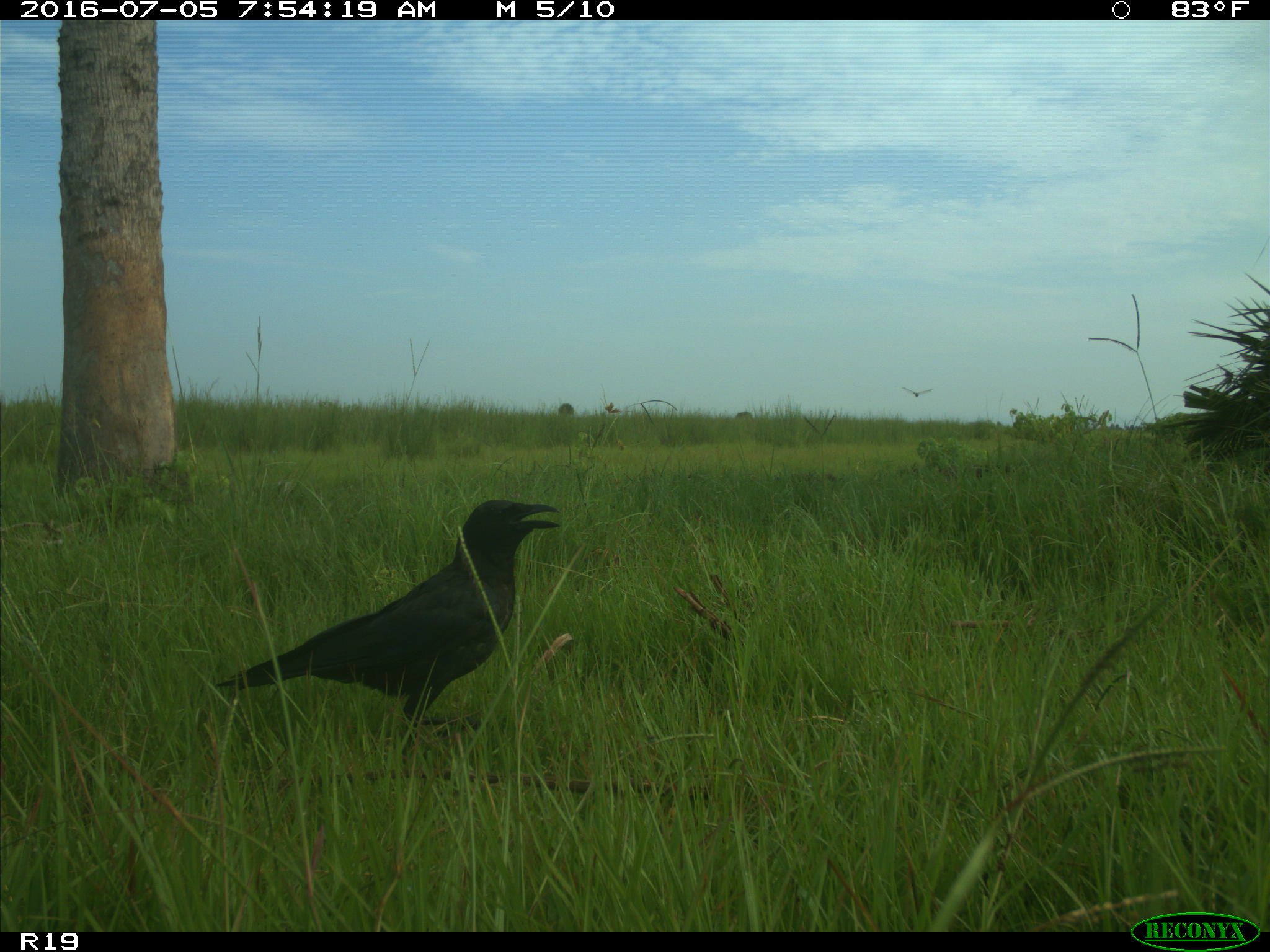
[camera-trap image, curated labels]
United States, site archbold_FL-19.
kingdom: Animalia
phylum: Chordata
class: Aves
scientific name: Aves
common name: birds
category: unidentified bird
Unidentified bird (birds) (Aves).